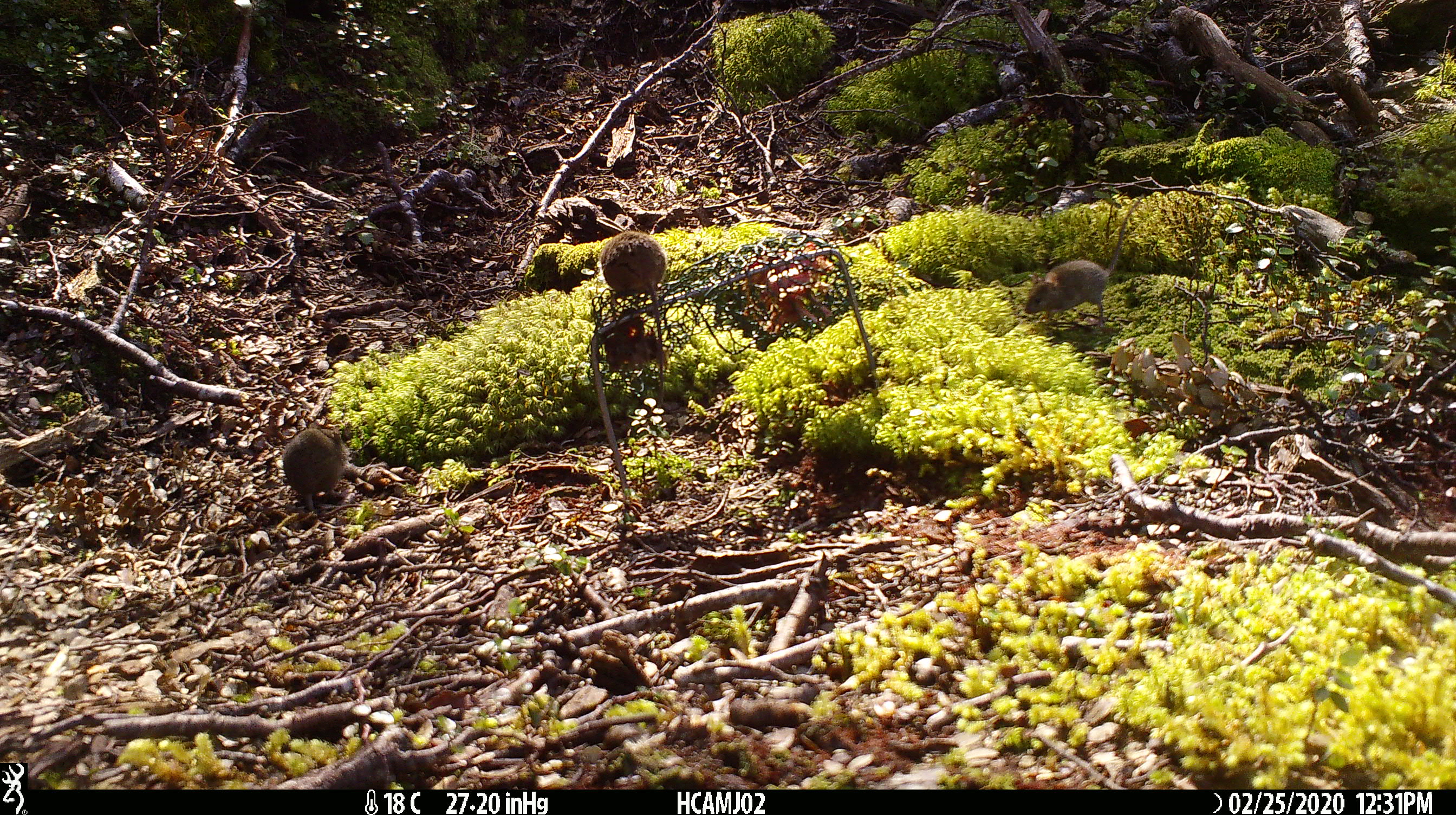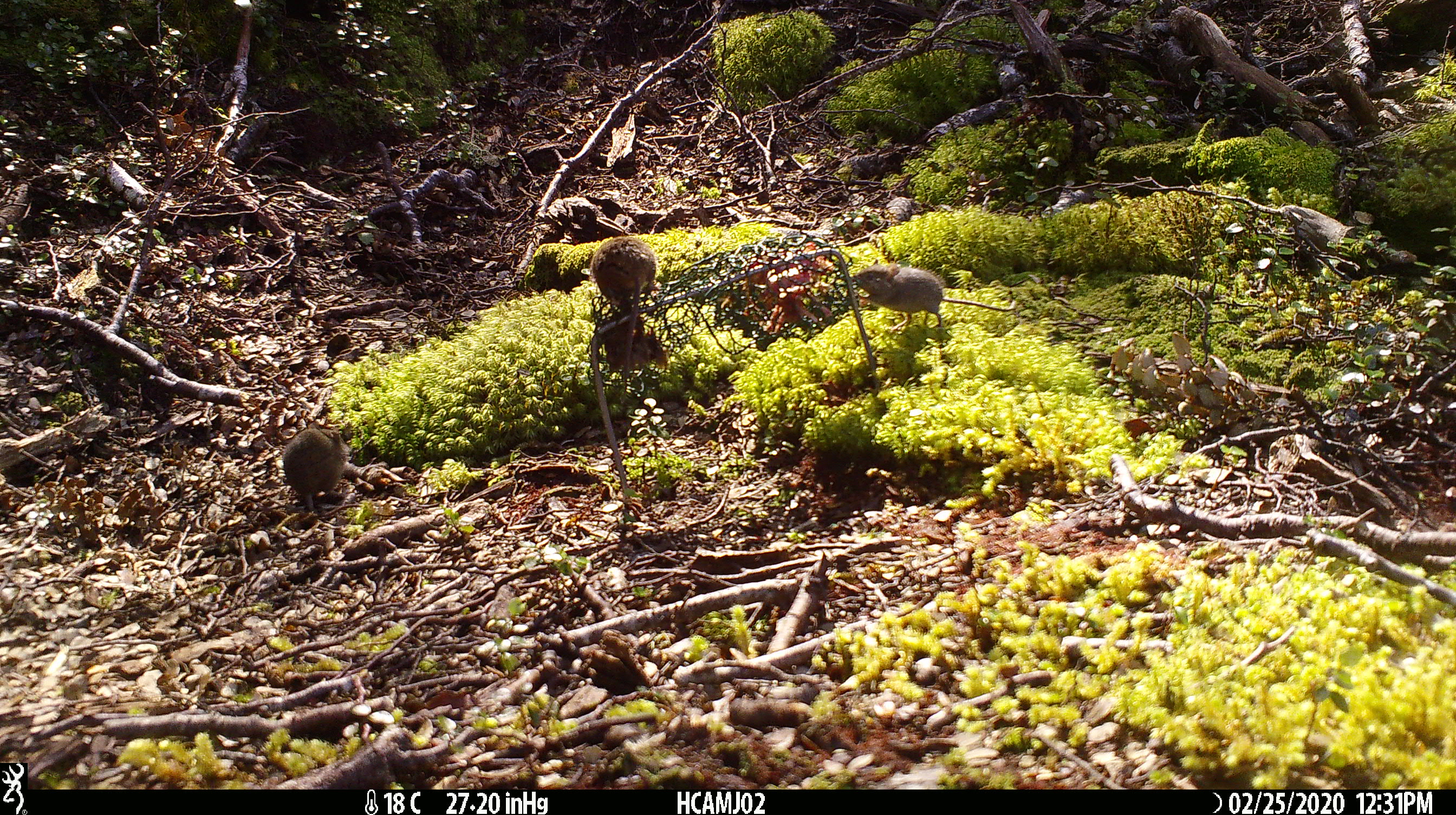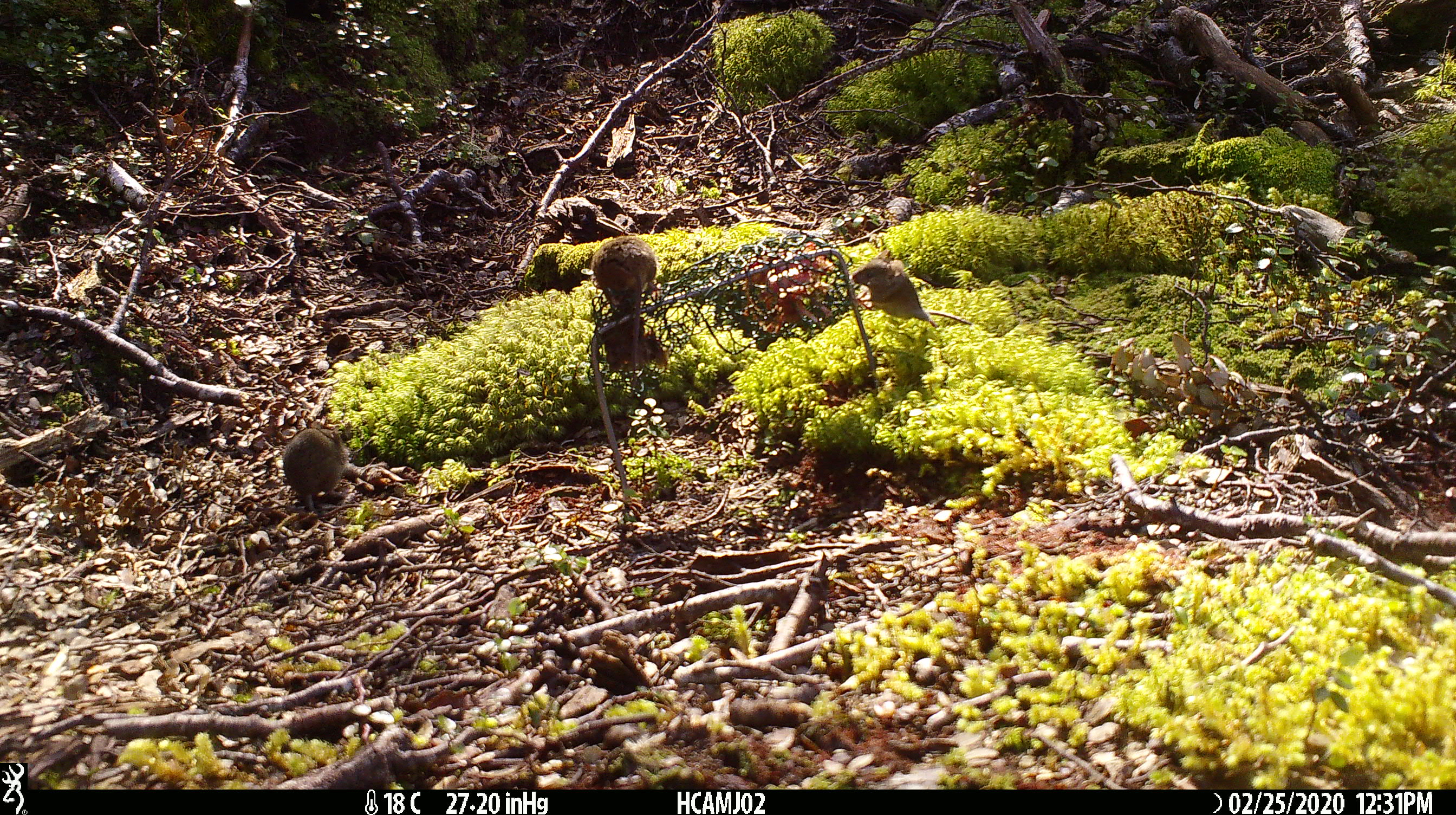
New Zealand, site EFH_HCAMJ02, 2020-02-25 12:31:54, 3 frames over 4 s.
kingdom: Animalia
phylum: Chordata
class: Mammalia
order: Rodentia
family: Muridae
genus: Mus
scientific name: Mus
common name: mouse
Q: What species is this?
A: Mouse (Mus).